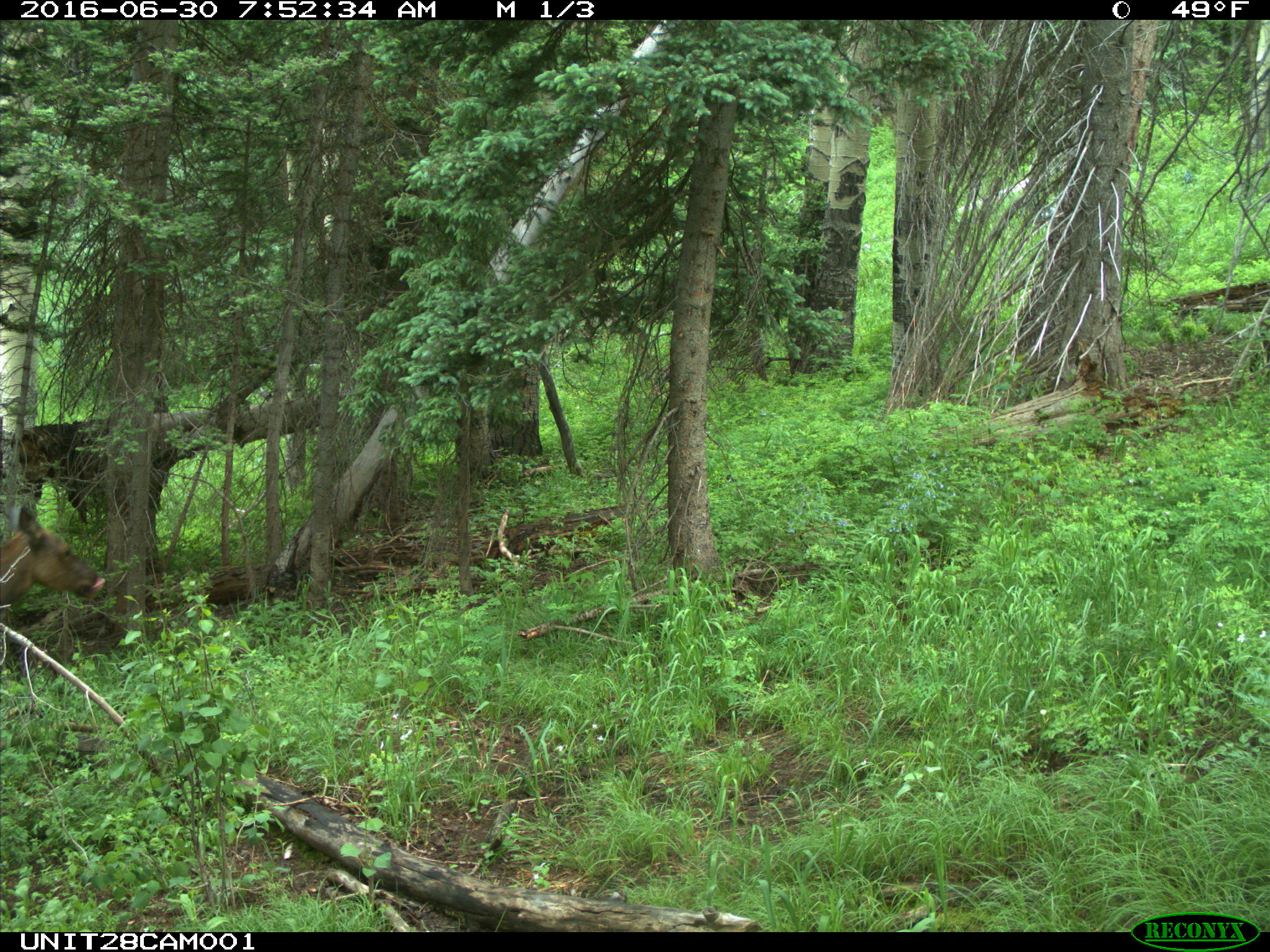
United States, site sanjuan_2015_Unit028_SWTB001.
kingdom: Animalia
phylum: Chordata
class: Mammalia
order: Artiodactyla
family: Cervidae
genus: Cervus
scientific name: Cervus elaphus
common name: red deer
Cervus elaphus (red deer).